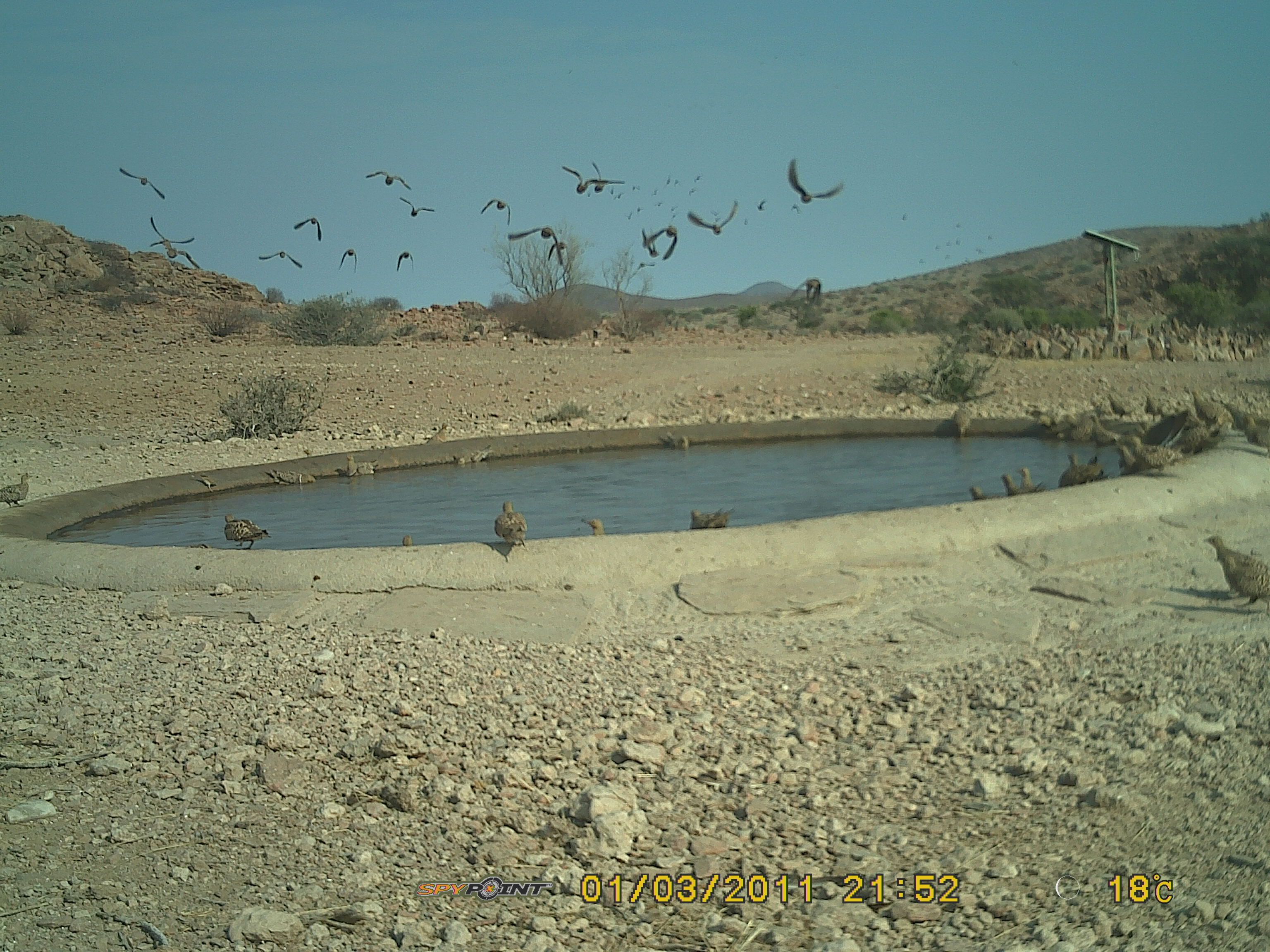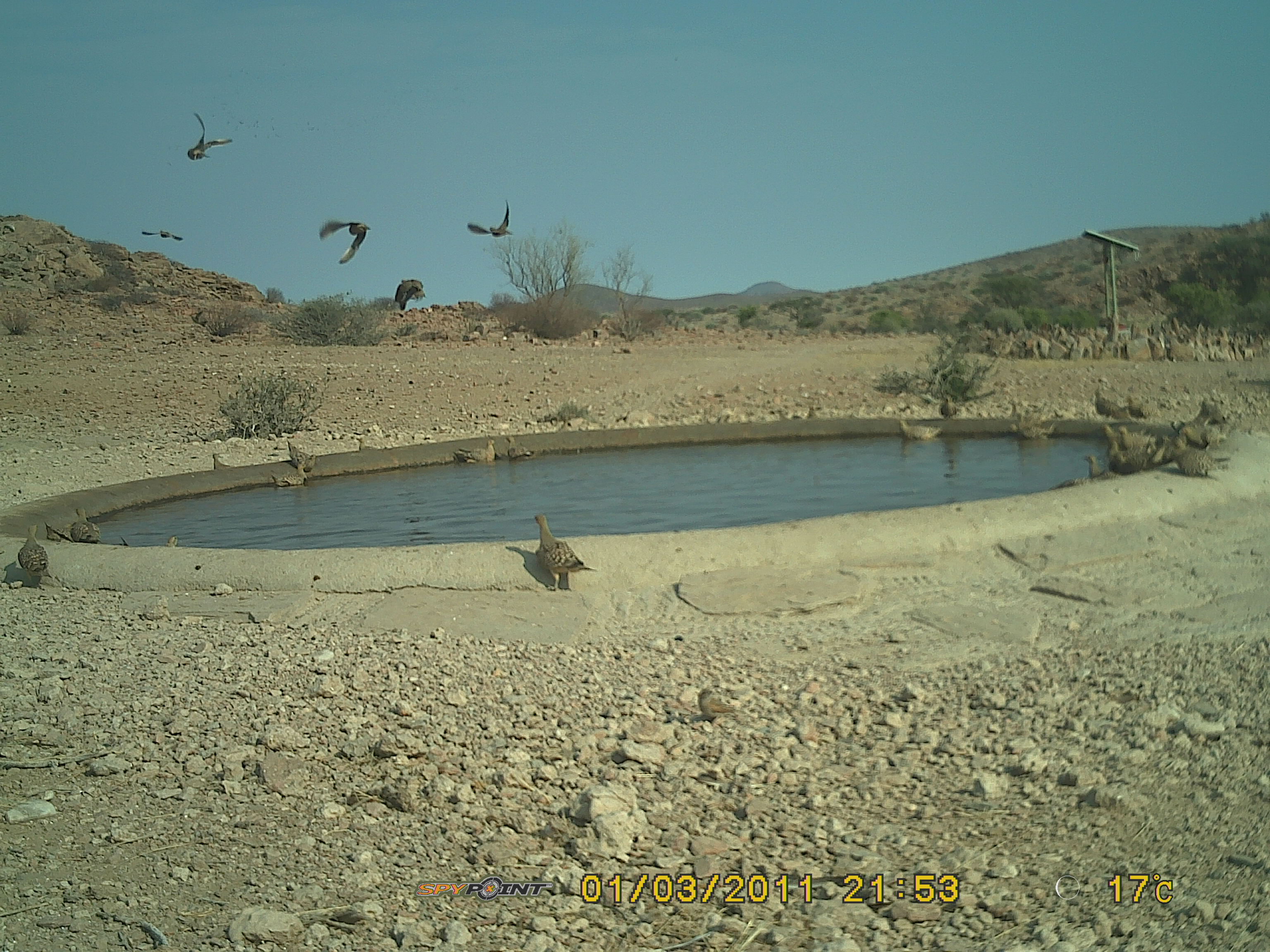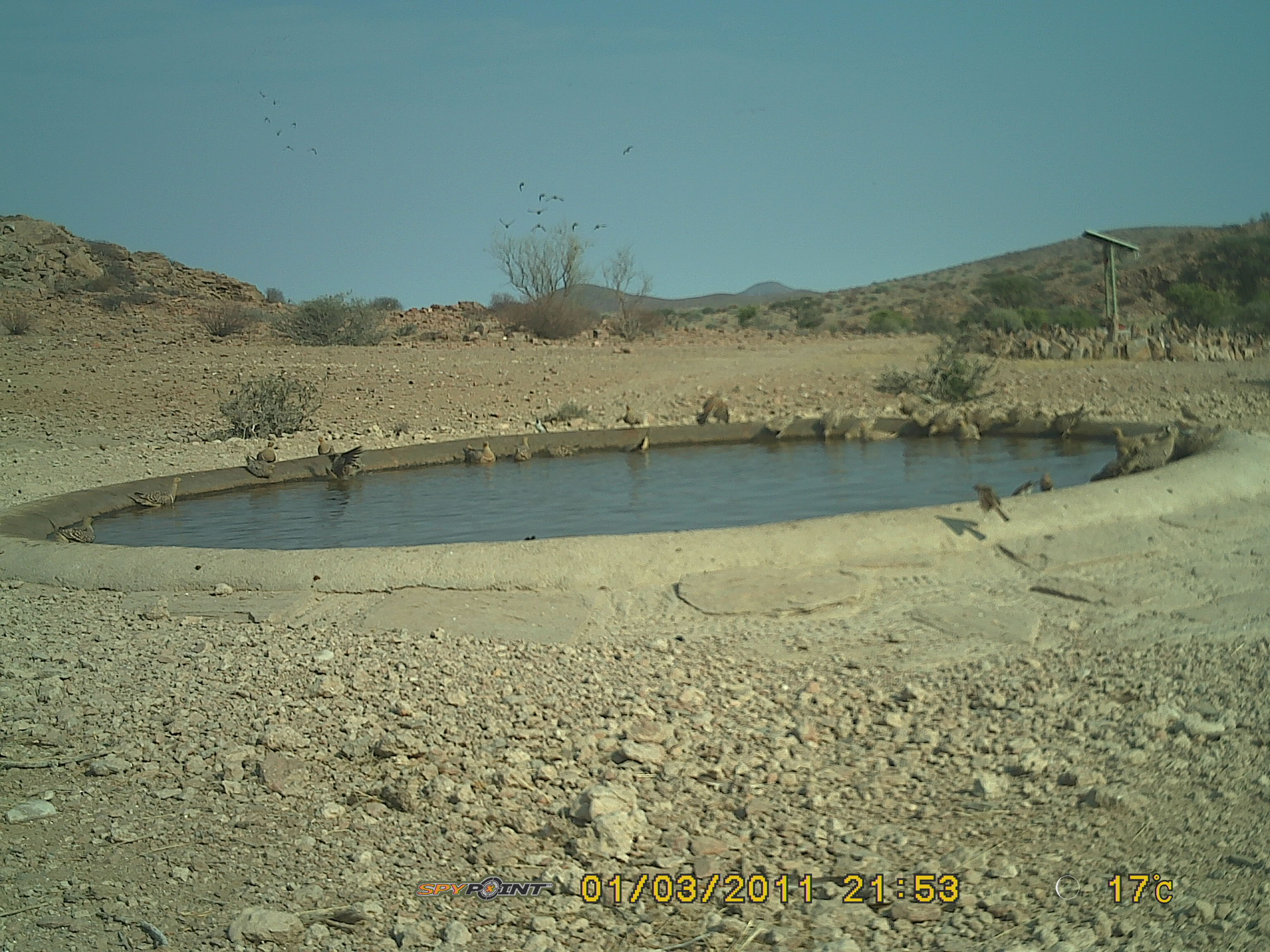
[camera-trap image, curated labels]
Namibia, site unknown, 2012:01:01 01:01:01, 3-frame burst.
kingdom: Animalia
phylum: Chordata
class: Aves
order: Pterocliformes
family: Pteroclidae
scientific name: Pteroclidae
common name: sandgrouse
Pteroclidae (sandgrouse).